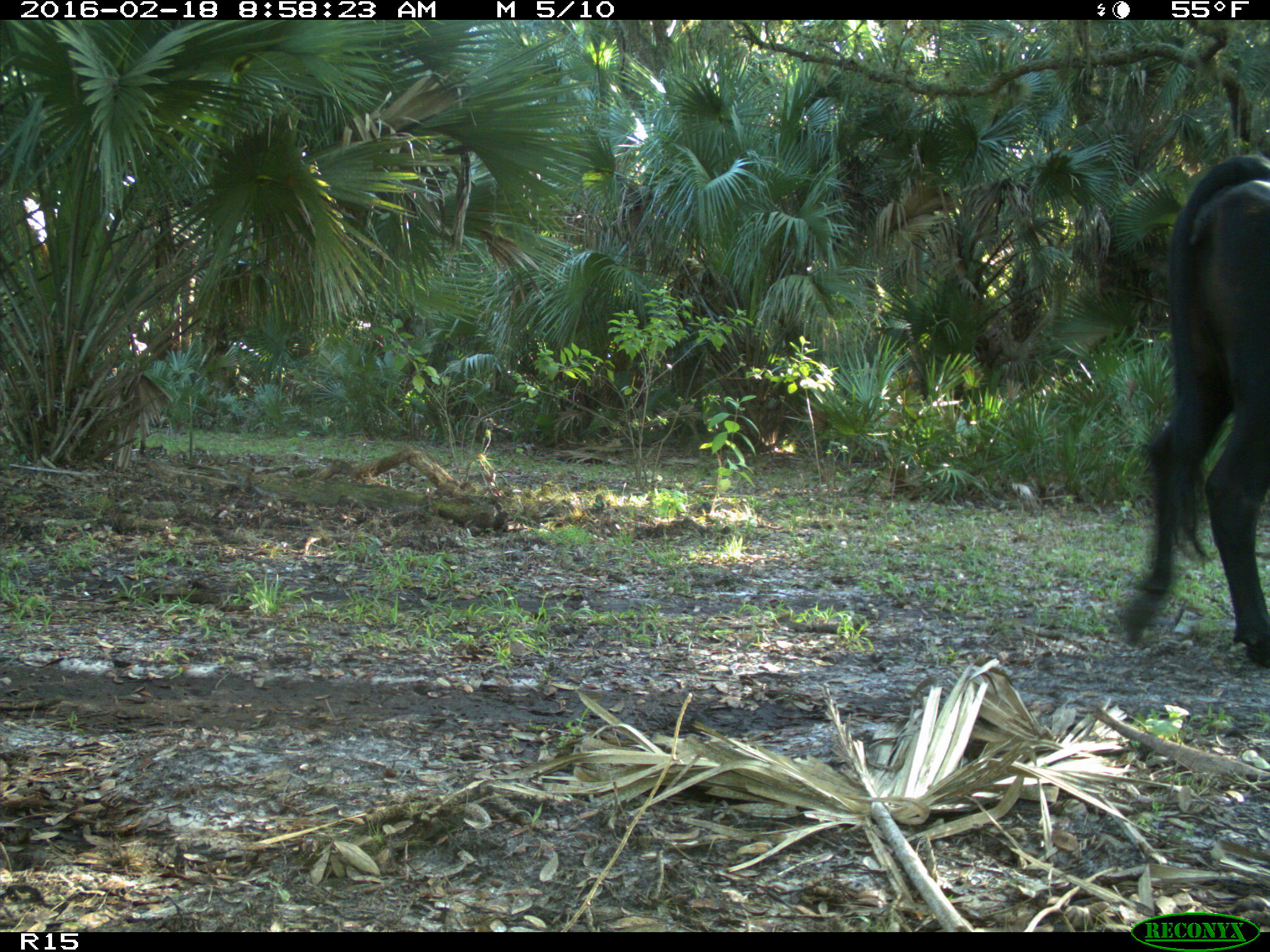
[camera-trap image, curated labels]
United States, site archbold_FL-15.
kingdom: Animalia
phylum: Chordata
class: Mammalia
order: Artiodactyla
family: Bovidae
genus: Bos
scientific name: Bos taurus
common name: domestic cow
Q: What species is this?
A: Bos taurus (domestic cow).